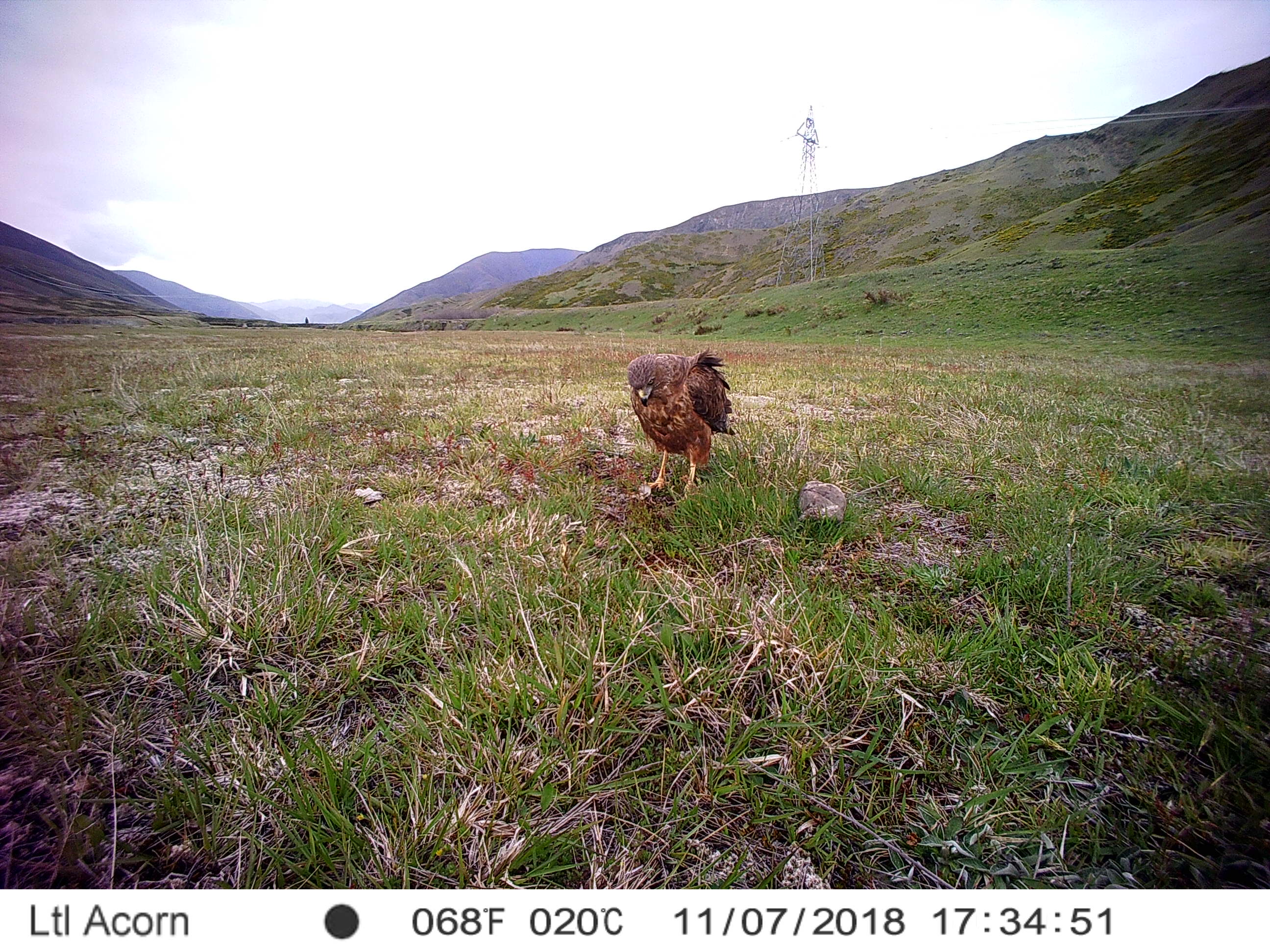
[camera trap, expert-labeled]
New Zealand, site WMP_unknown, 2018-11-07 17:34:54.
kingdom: Animalia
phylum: Chordata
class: Aves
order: Accipitriformes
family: Accipitridae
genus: Circus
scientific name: Circus approximans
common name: swamp harrier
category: harrier